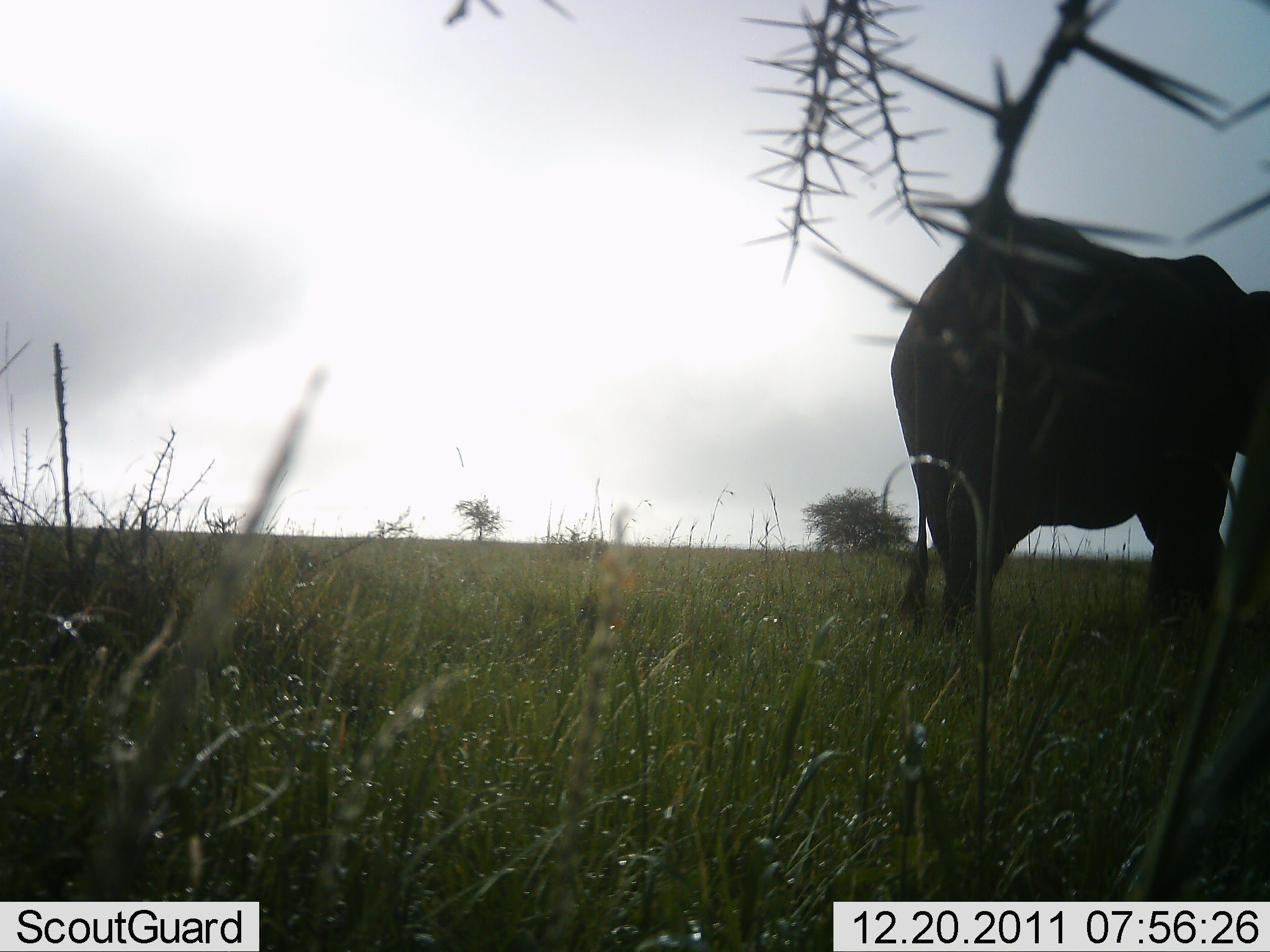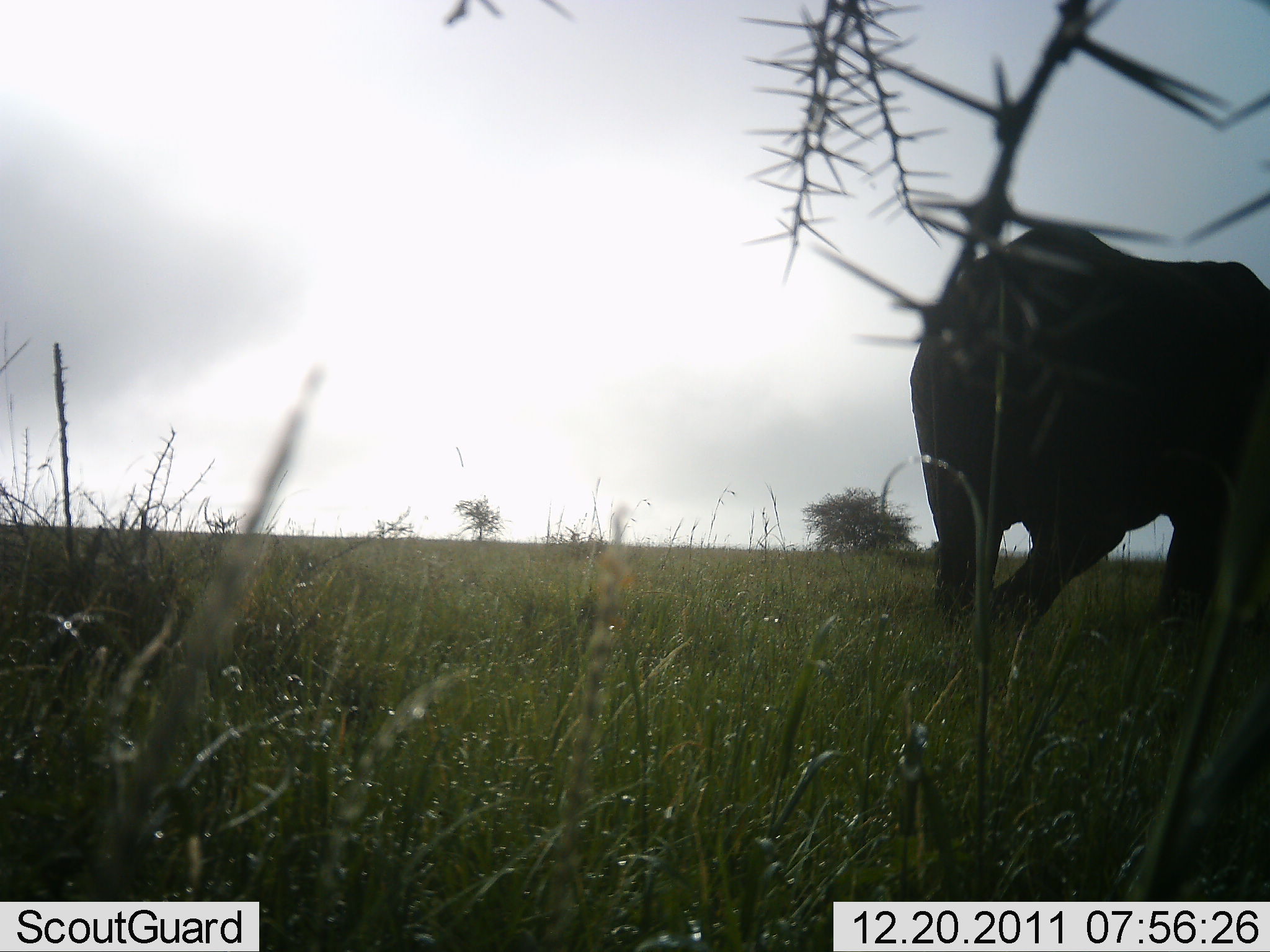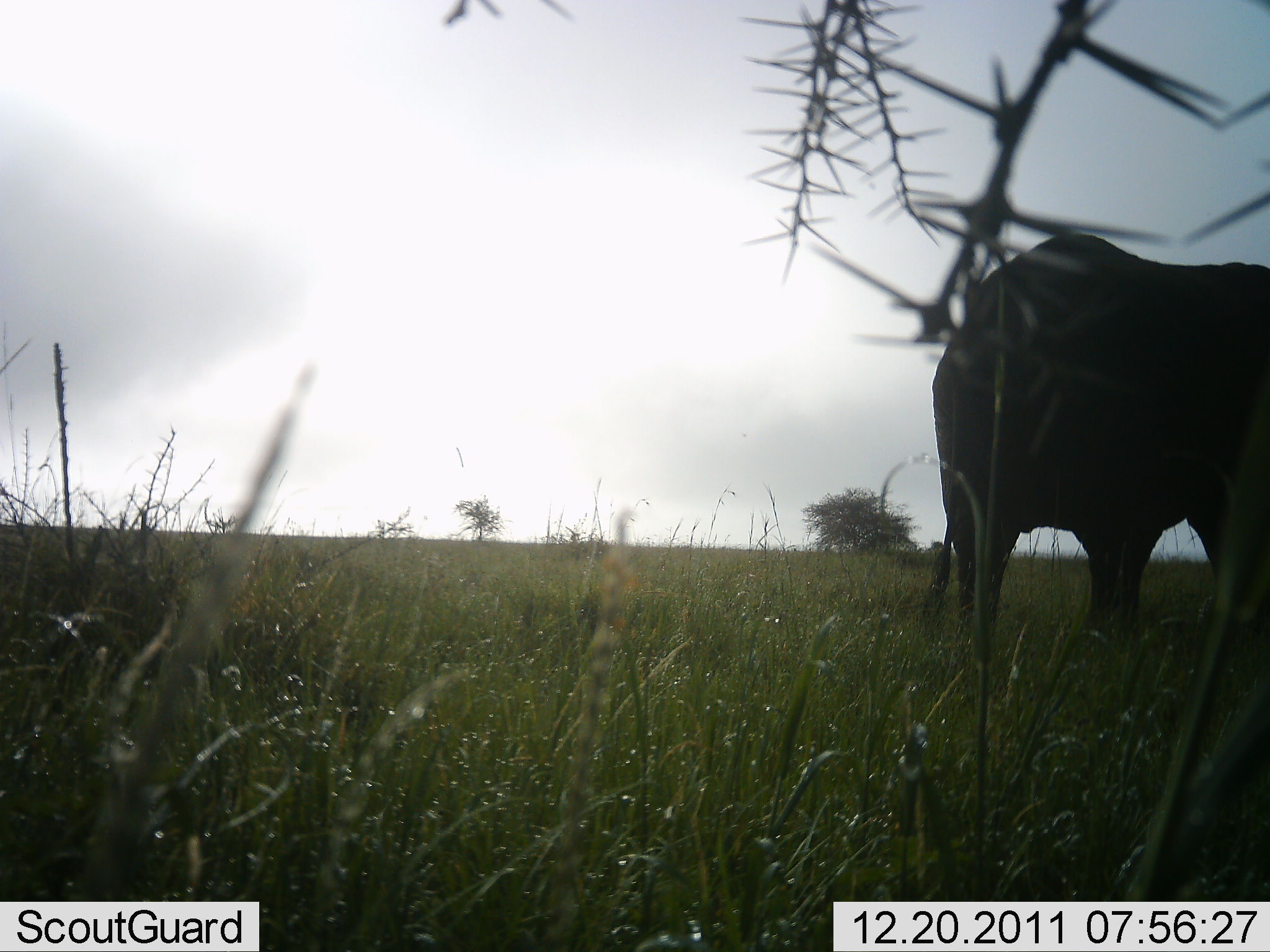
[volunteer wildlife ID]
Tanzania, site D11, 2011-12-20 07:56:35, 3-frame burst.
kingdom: Animalia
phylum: Chordata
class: Mammalia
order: Proboscidea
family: Elephantidae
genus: Loxodonta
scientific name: Loxodonta africana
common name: african bush elephant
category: elephant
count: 1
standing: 20%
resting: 0%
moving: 80%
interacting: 10%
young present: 0%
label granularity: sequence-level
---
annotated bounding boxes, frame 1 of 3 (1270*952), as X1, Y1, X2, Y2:
animal: 890, 218, 1270, 635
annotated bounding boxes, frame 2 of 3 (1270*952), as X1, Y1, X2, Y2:
animal: 907, 219, 1270, 632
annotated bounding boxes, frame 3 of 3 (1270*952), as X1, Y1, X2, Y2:
animal: 932, 232, 1270, 652